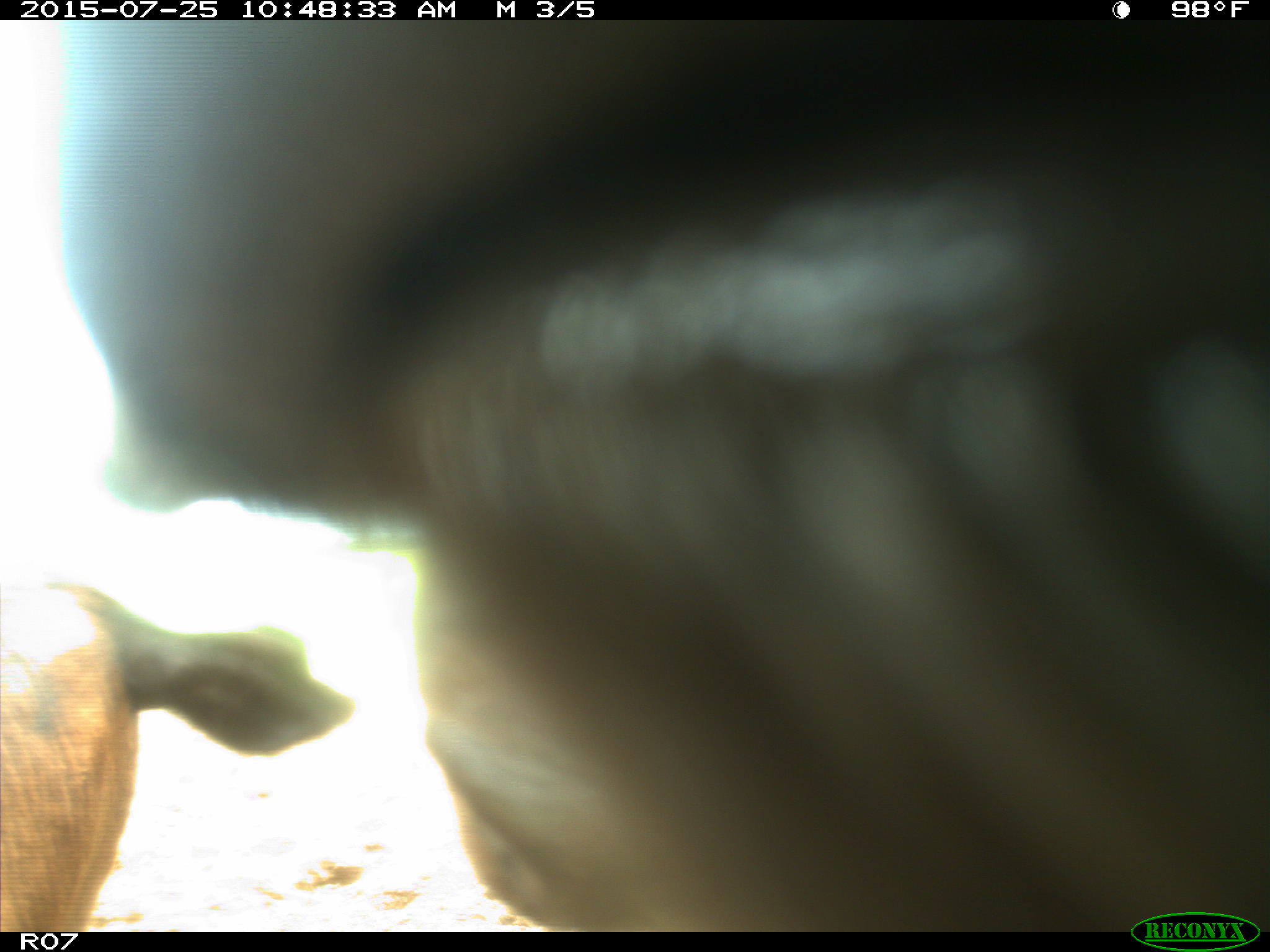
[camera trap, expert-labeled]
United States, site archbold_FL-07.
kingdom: Animalia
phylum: Chordata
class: Mammalia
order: Artiodactyla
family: Bovidae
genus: Bos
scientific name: Bos taurus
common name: domestic cow